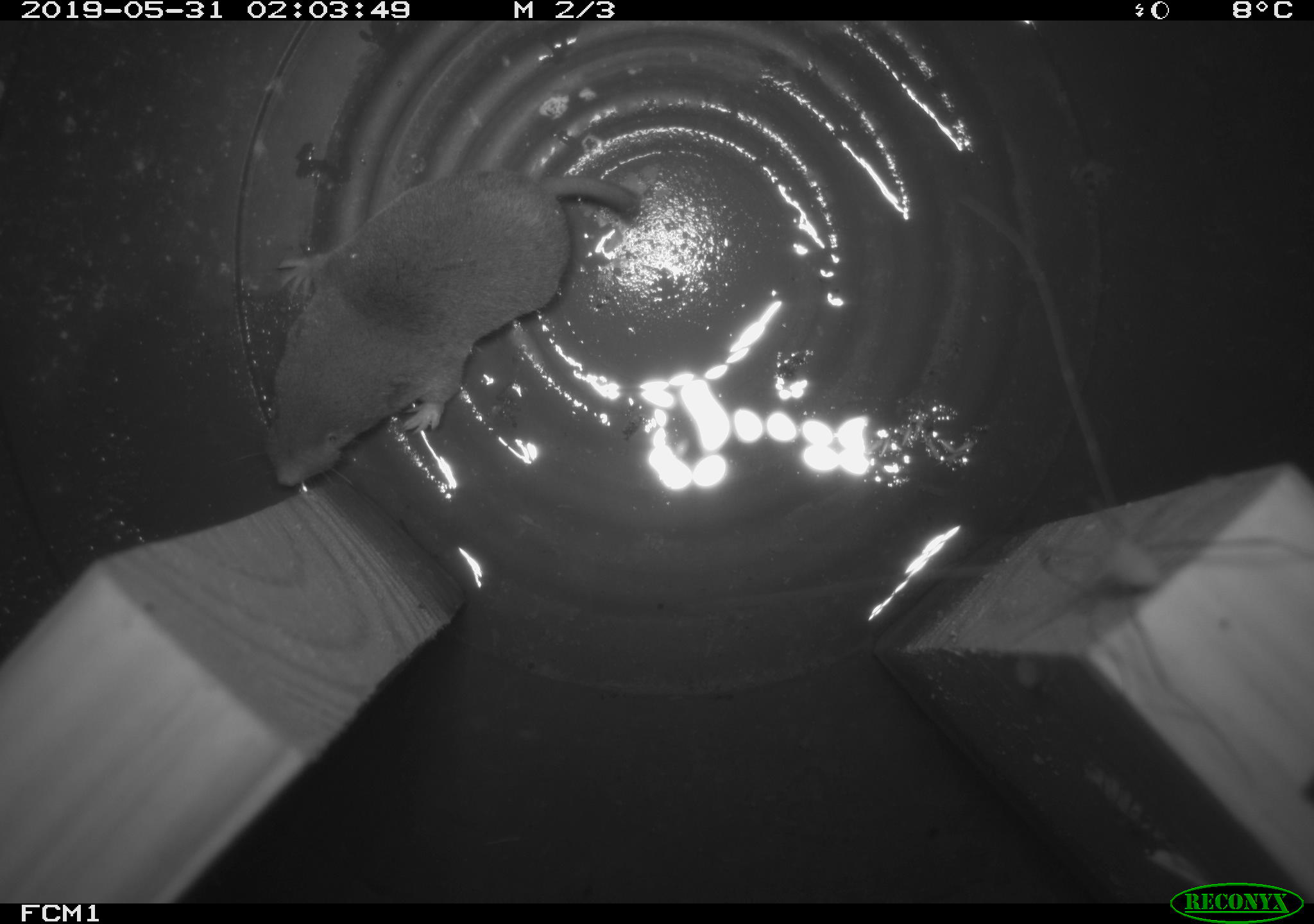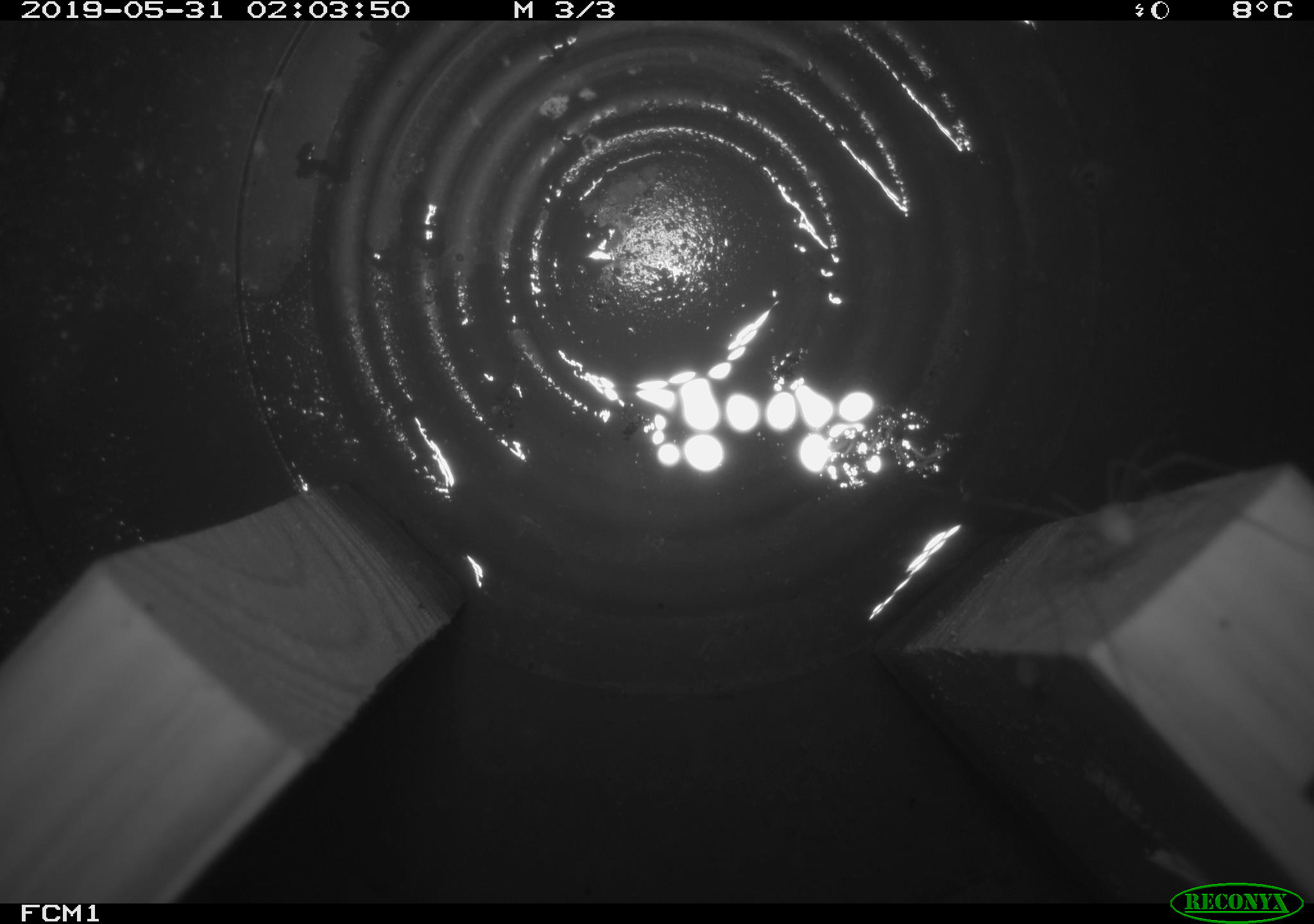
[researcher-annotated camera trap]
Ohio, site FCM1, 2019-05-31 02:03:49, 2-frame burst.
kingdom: Animalia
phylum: Chordata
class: Mammalia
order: Eulipotyphla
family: Soricidae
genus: Sorex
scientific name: Sorex cinereus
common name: masked shrew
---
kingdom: Animalia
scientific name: Animalia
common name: animal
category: invertebrate